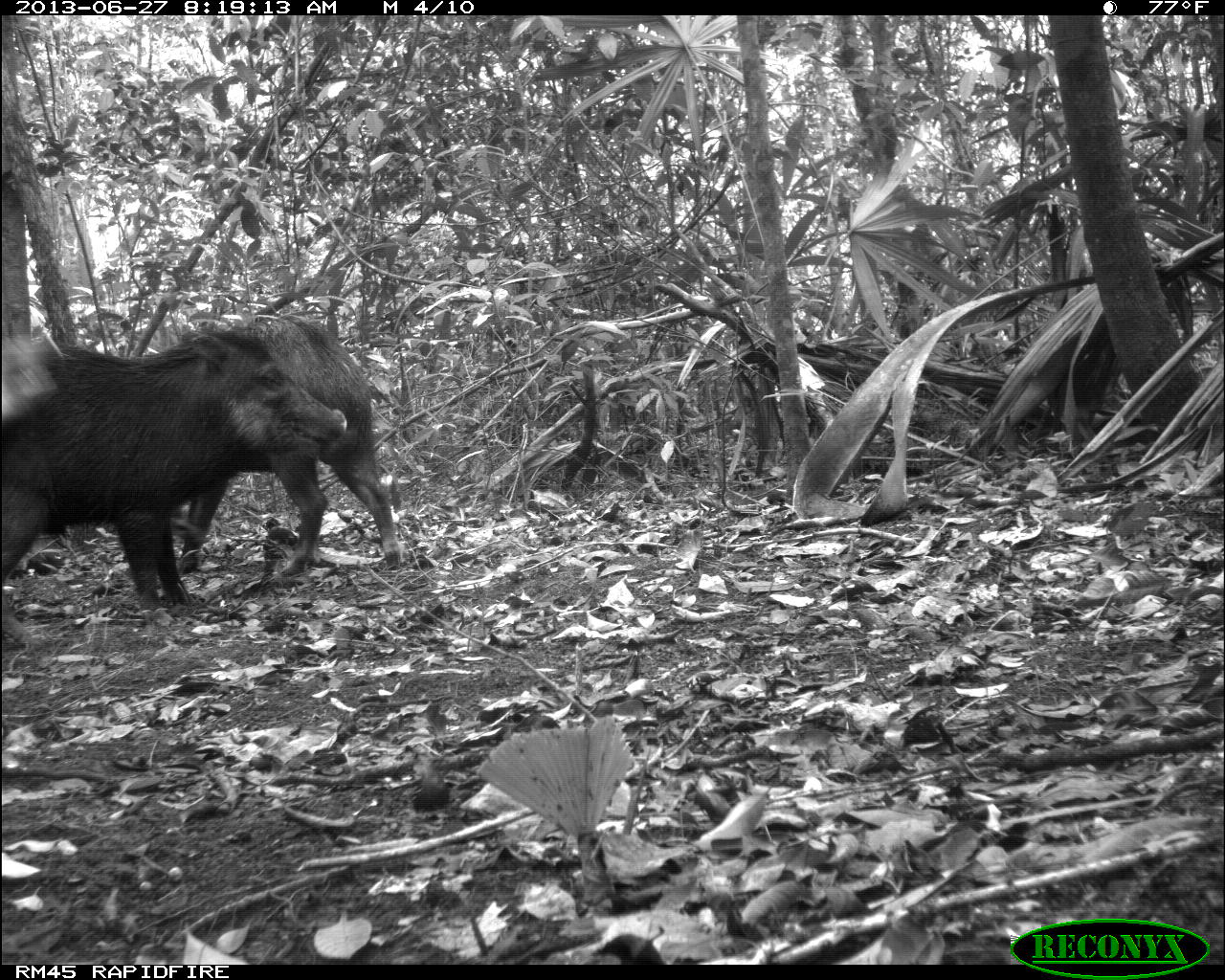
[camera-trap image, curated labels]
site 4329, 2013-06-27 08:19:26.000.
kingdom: Animalia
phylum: Chordata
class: Mammalia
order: Artiodactyla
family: Tayassuidae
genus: Tayassu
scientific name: Tayassu pecari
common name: white-lipped peccary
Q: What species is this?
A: Tayassu pecari (white-lipped peccary).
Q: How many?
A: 3.